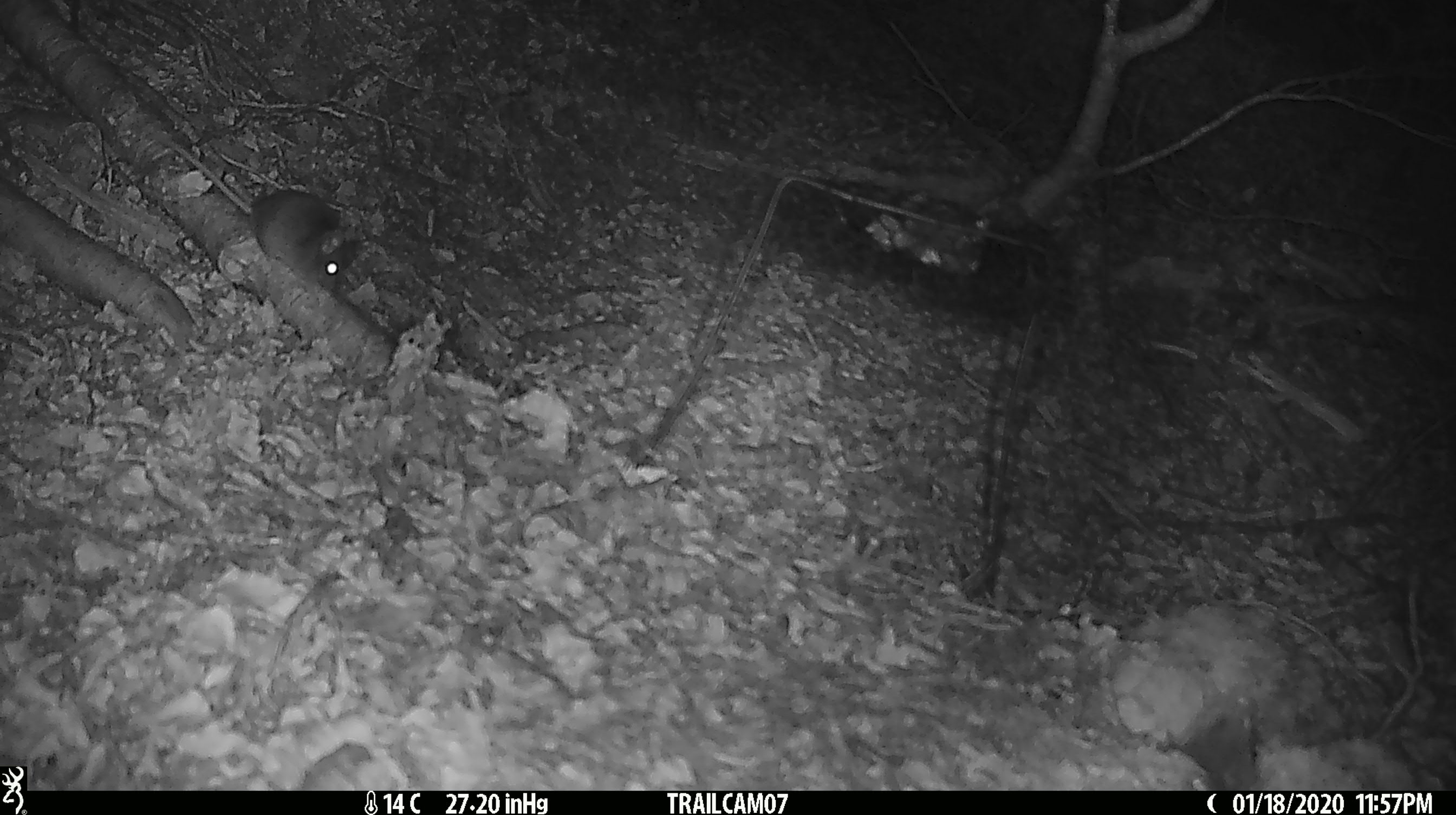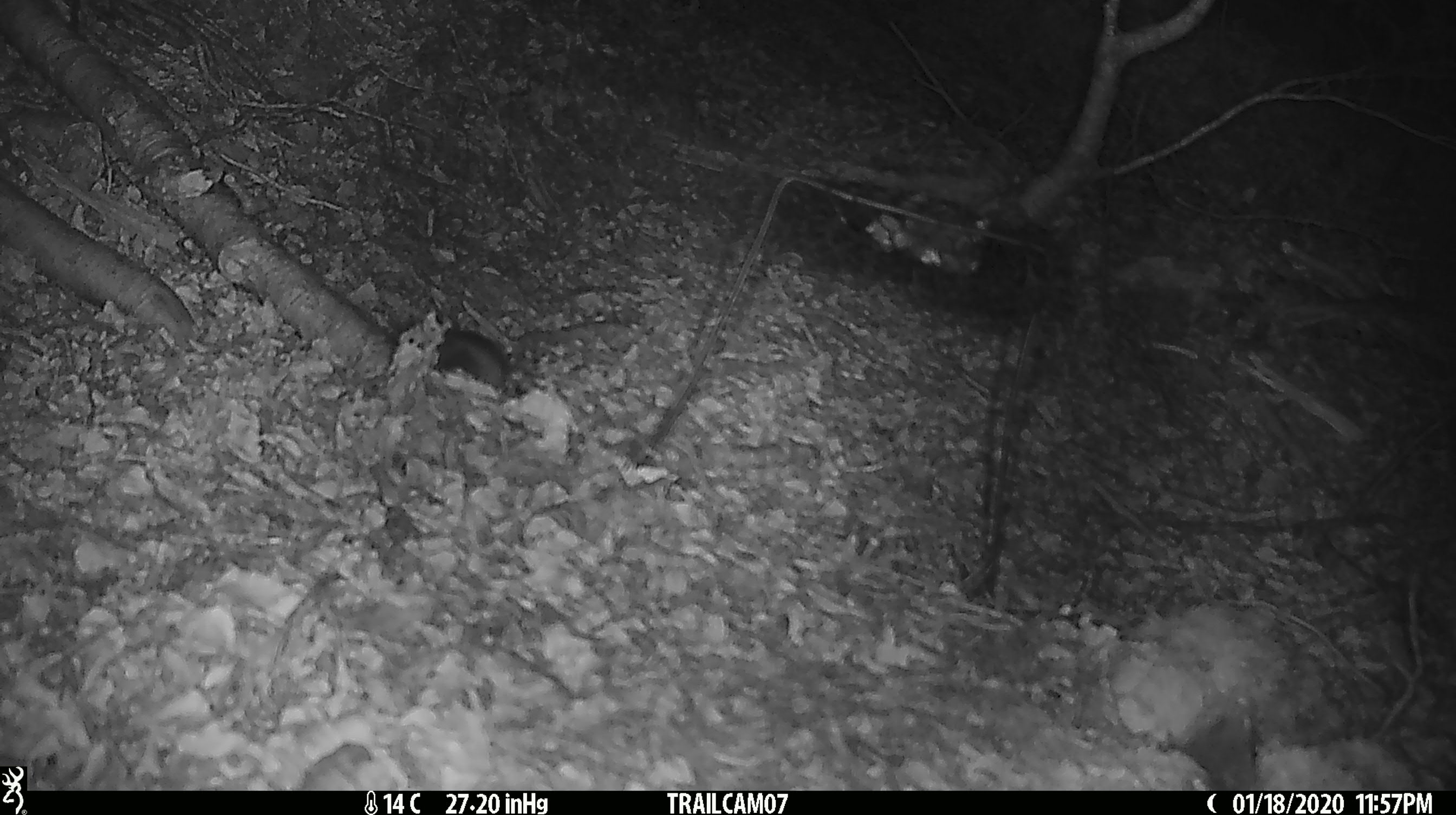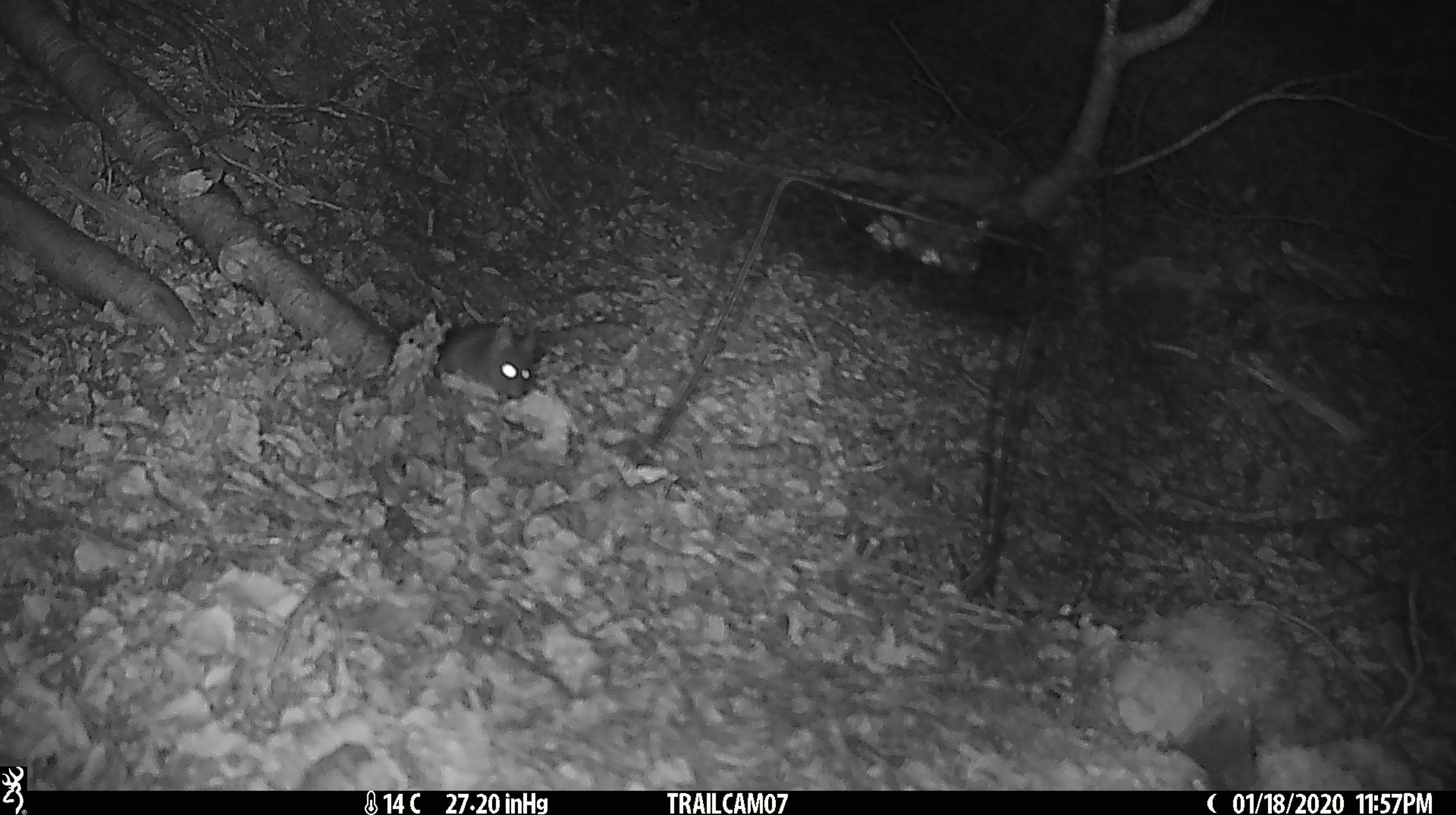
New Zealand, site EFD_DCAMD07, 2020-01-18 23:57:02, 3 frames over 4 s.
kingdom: Animalia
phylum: Chordata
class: Mammalia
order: Rodentia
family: Muridae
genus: Mus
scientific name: Mus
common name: mouse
Mouse (Mus).